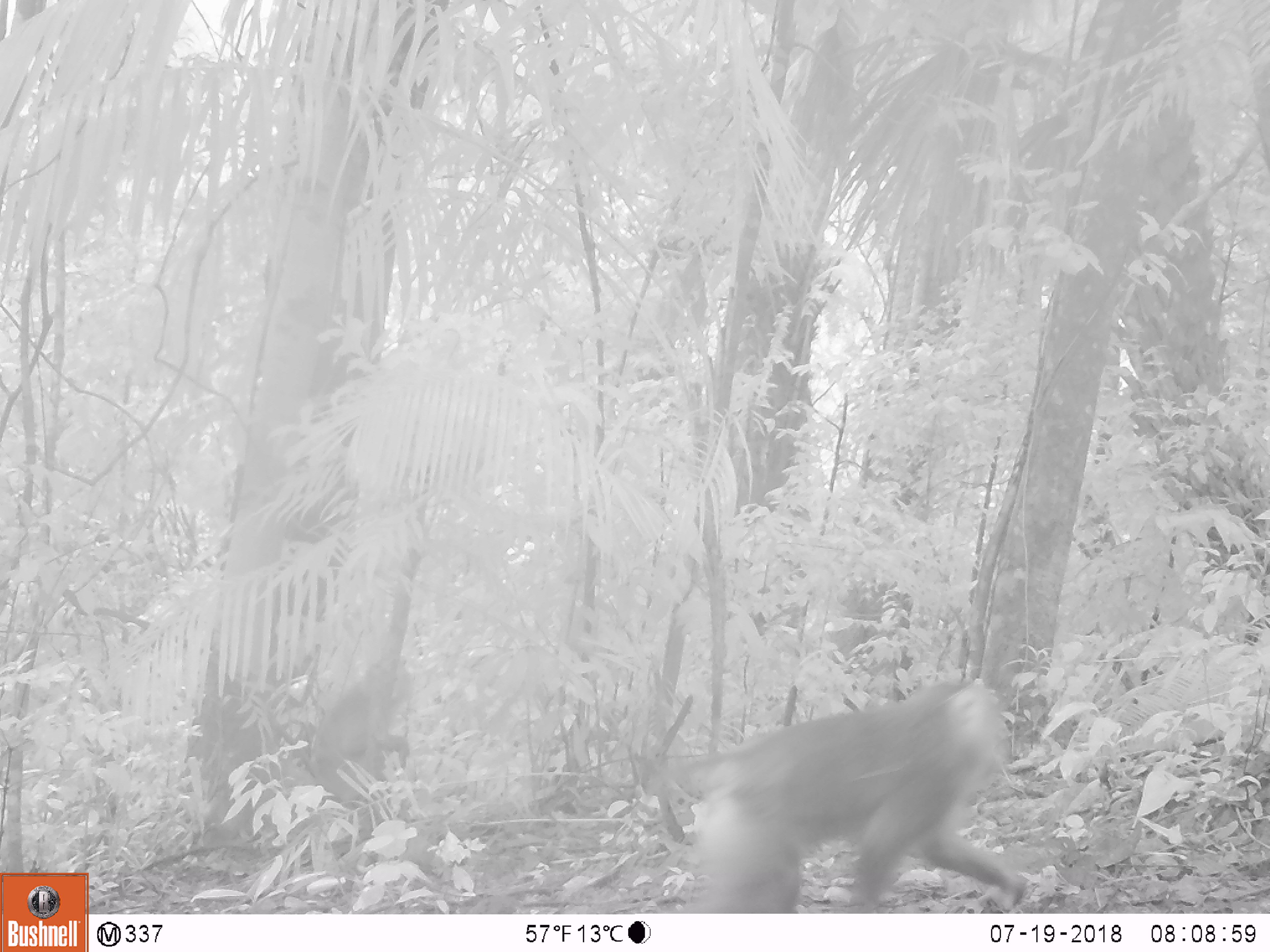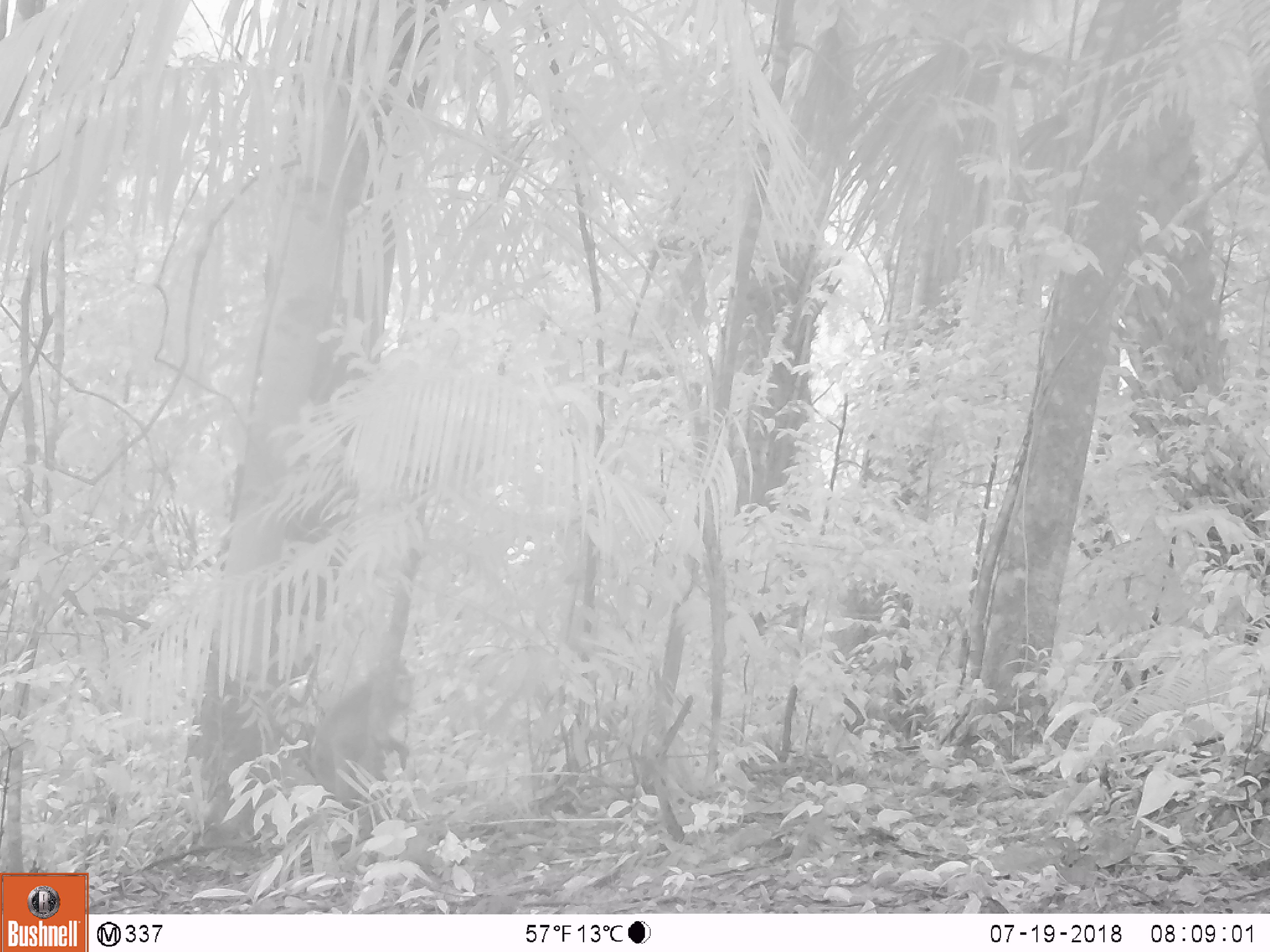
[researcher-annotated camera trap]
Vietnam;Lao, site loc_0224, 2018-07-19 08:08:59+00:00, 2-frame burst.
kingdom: Animalia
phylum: Chordata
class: Mammalia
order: Primates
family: Cercopithecidae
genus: Macaca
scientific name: Macaca nemestrina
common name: pig-tailed macaque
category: pig tailed macaque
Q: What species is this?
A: Pig tailed macaque (pig-tailed macaque) (Macaca nemestrina).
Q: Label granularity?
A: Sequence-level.